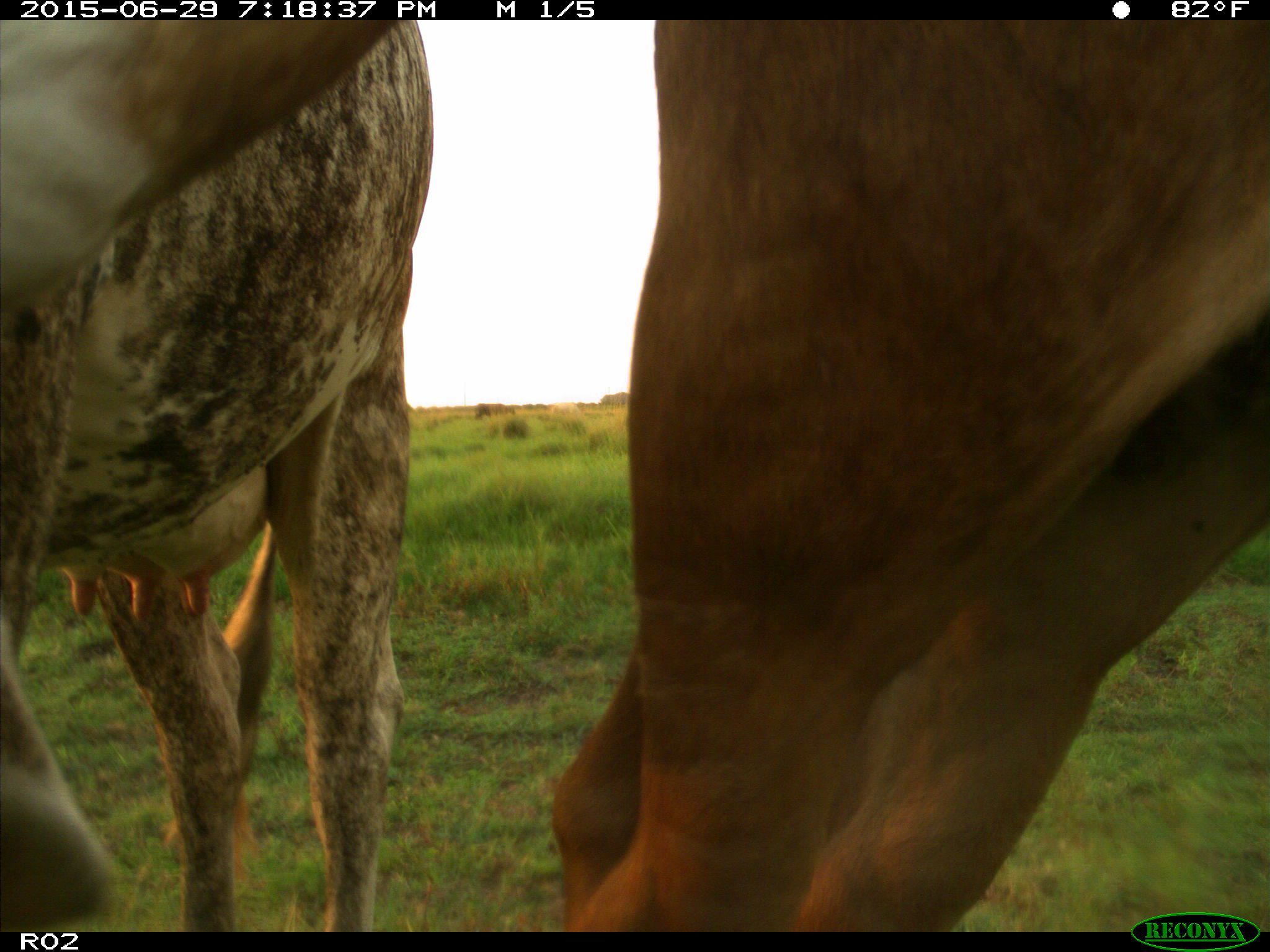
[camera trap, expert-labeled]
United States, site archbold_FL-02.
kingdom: Animalia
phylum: Chordata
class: Mammalia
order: Artiodactyla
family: Bovidae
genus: Bos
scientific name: Bos taurus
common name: domestic cow